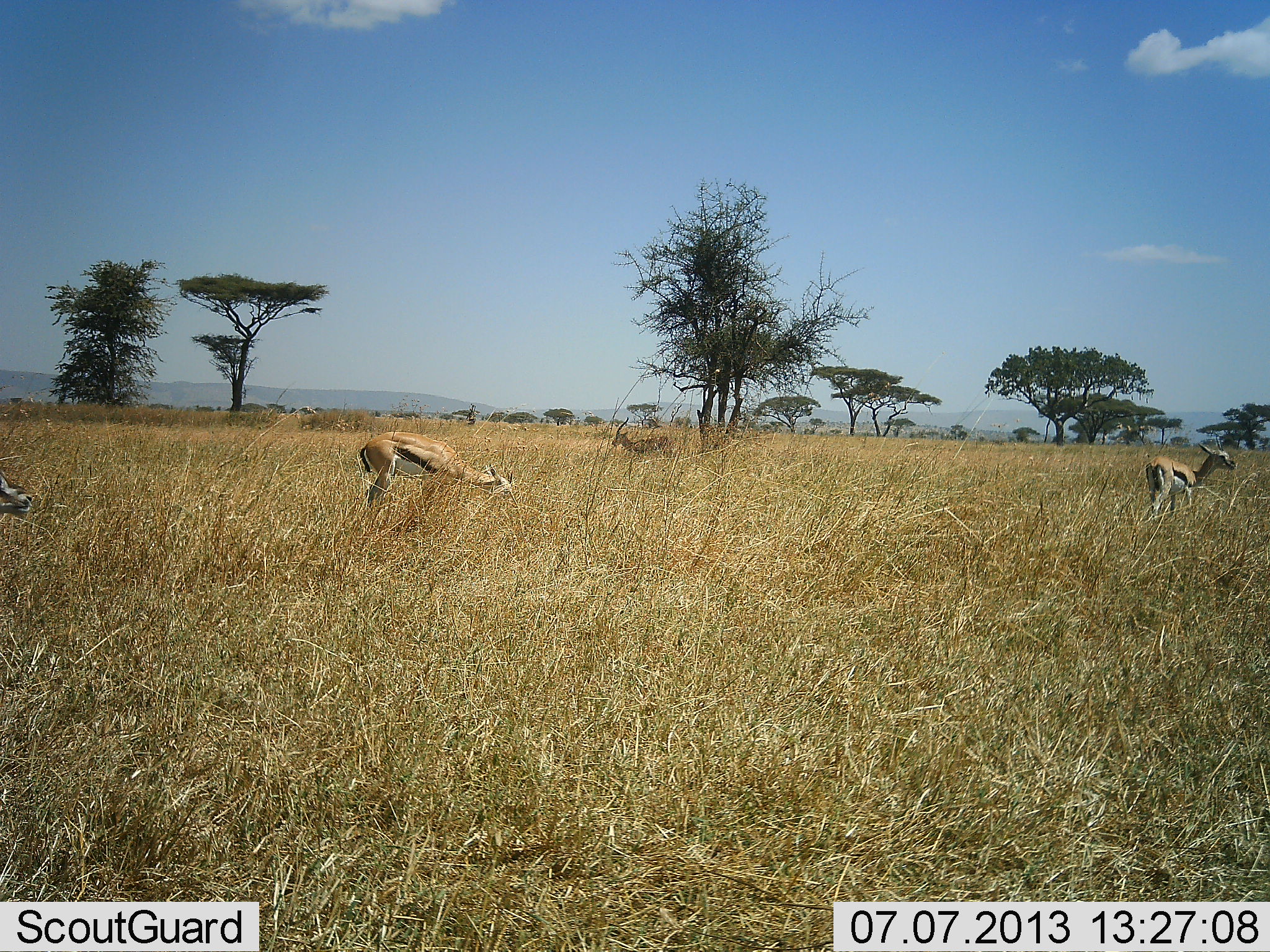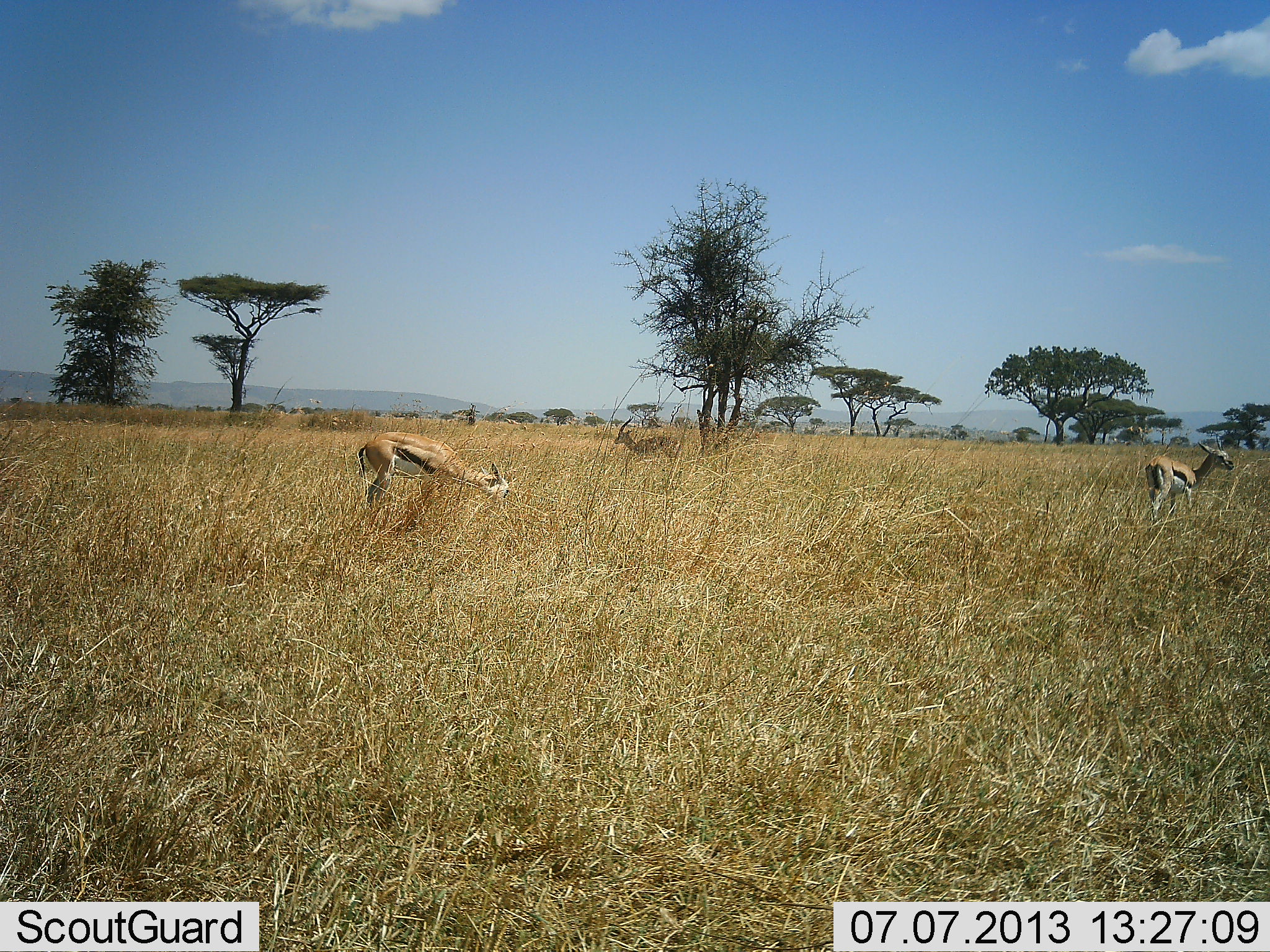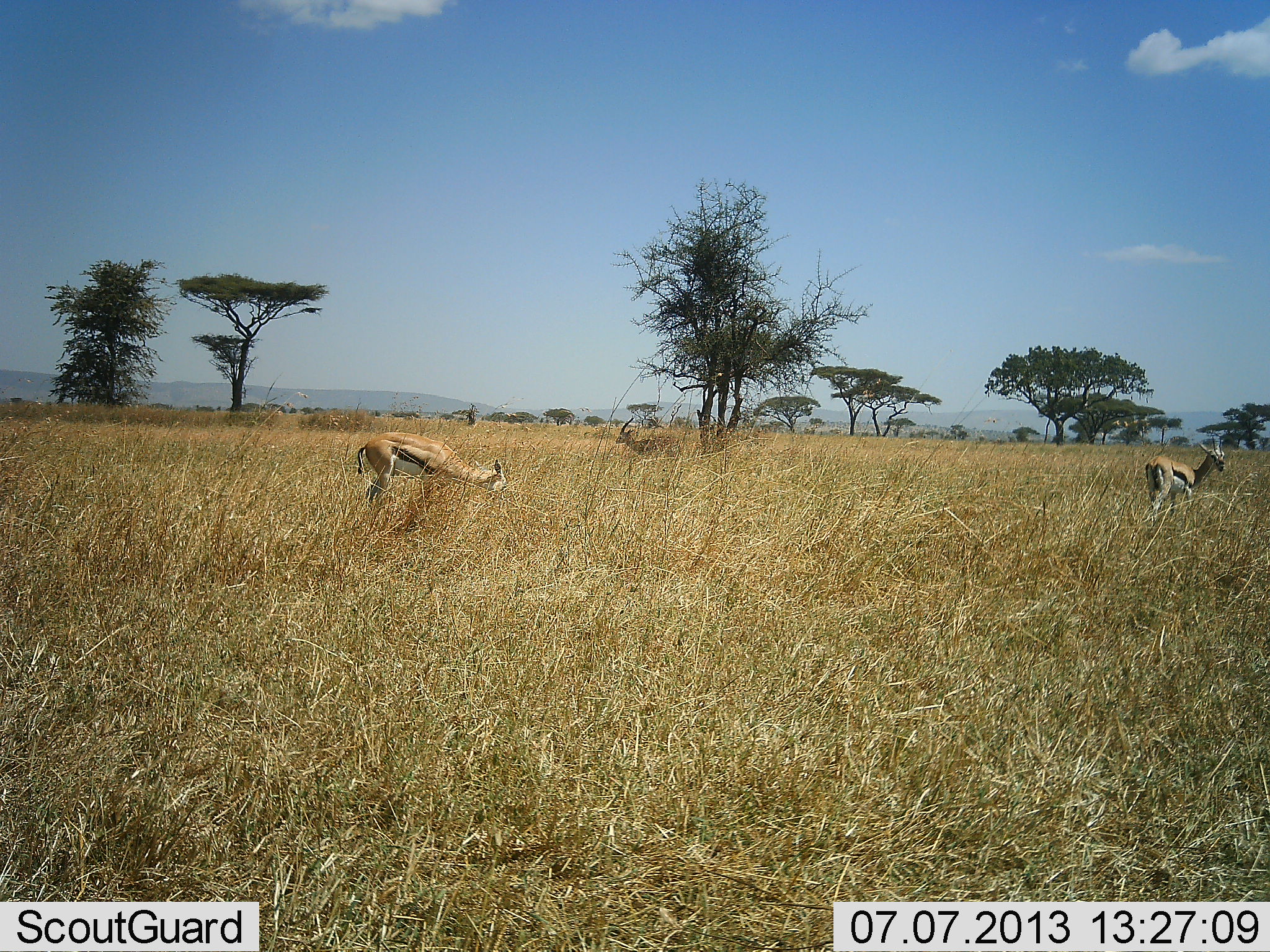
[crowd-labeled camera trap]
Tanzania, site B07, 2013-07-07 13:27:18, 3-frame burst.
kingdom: Animalia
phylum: Chordata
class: Mammalia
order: Artiodactyla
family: Bovidae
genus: Eudorcas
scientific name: Eudorcas thomsonii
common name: thomson's gazelle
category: gazellethomsons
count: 3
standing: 70%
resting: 0%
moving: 20%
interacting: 0%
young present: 0%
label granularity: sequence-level